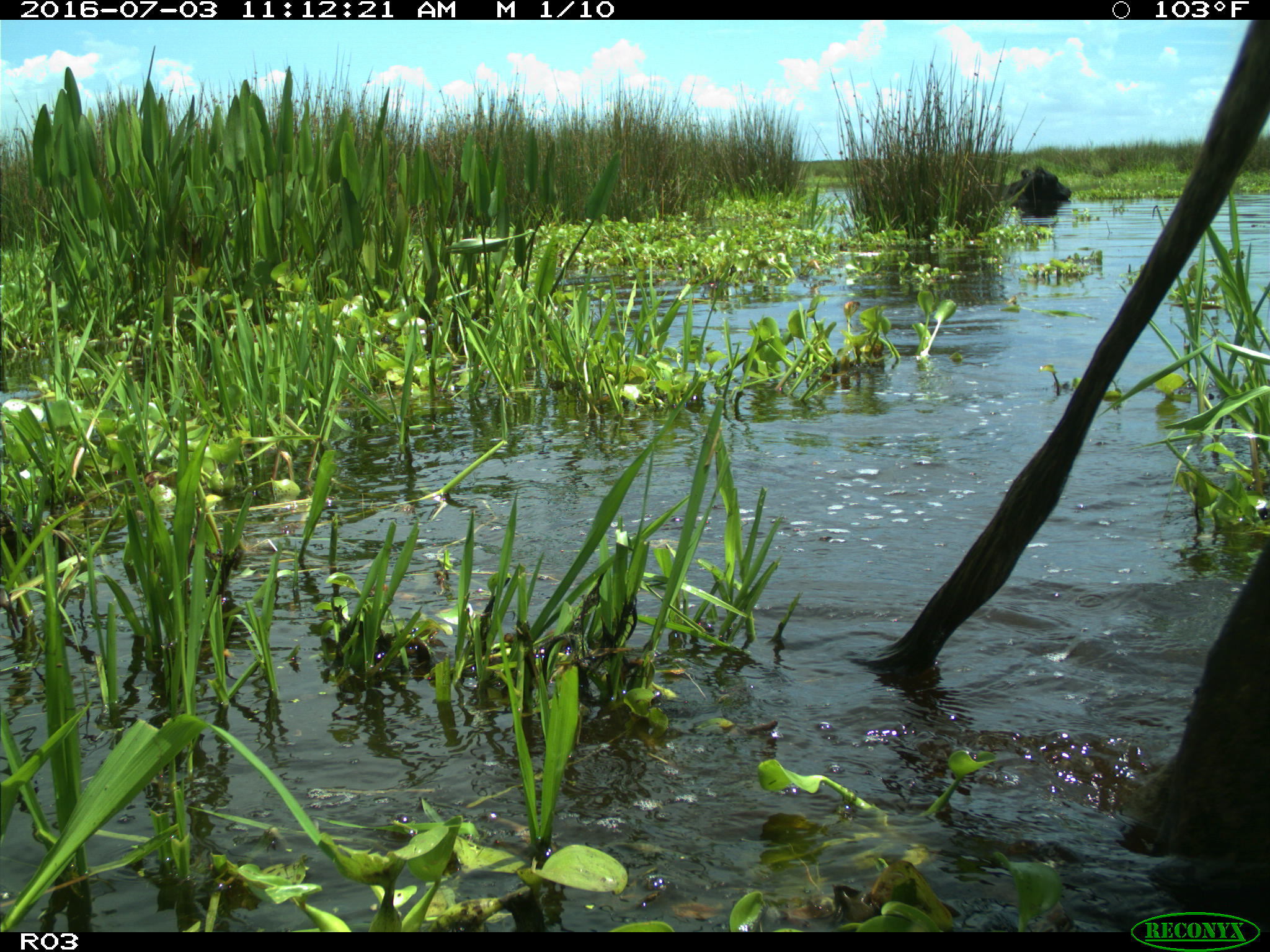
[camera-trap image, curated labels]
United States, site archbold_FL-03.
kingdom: Animalia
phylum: Chordata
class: Mammalia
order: Artiodactyla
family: Bovidae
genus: Bos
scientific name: Bos taurus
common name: domestic cow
Bos taurus (domestic cow).